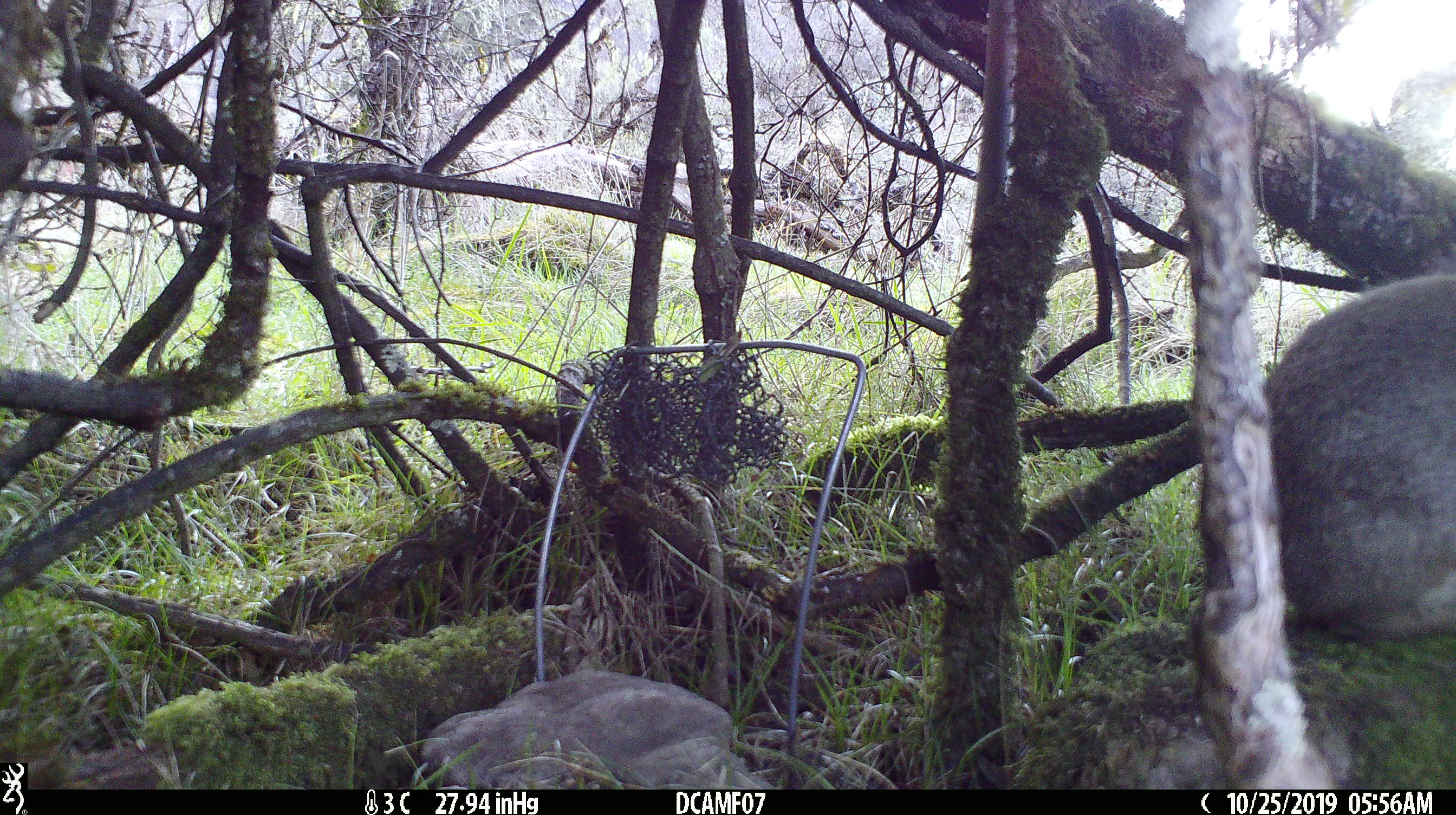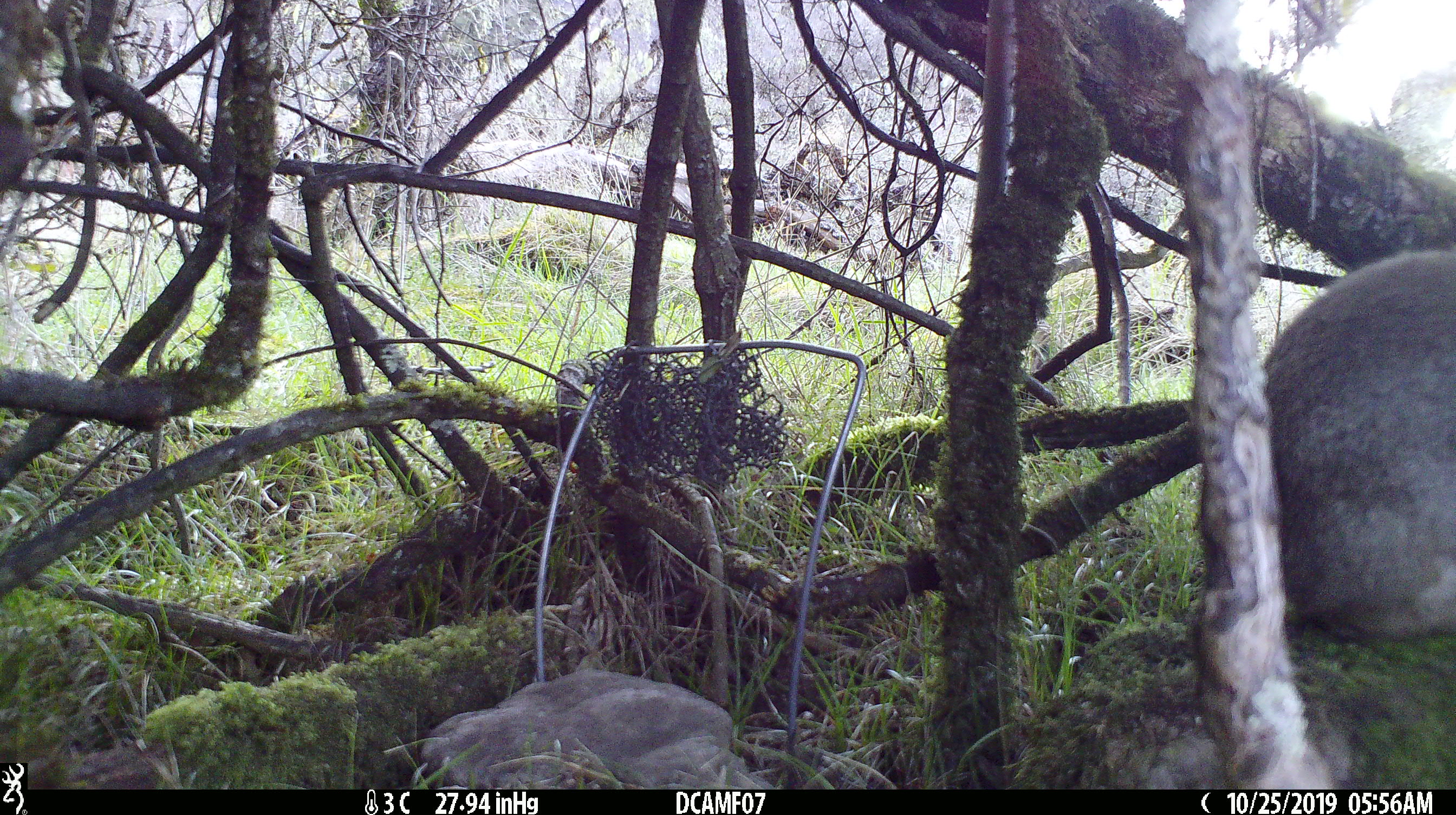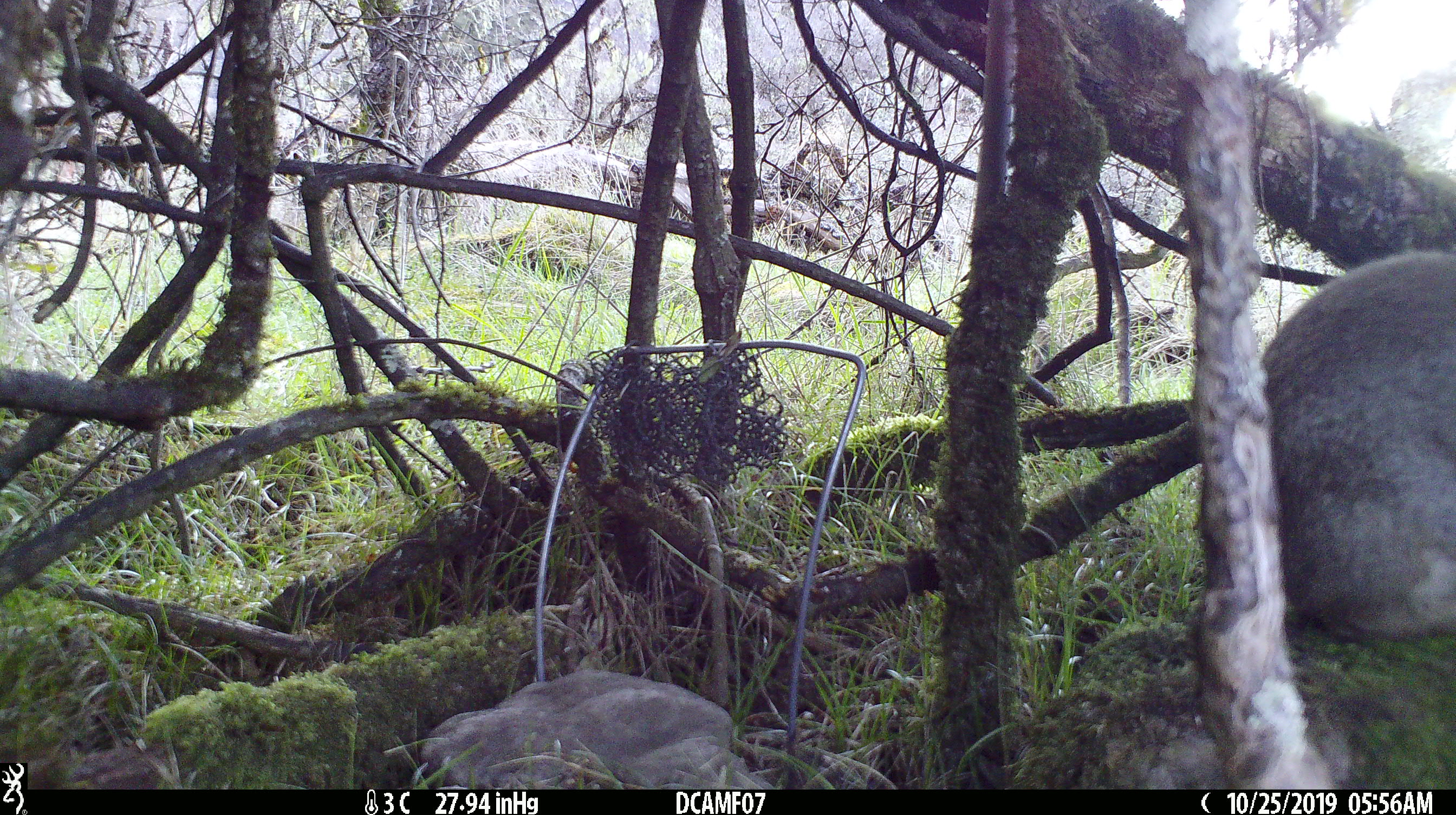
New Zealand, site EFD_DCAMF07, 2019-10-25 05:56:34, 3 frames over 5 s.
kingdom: Animalia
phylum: Chordata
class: Mammalia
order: Lagomorpha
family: Leporidae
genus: Oryctolagus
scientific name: Oryctolagus cuniculus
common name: european rabbit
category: rabbit